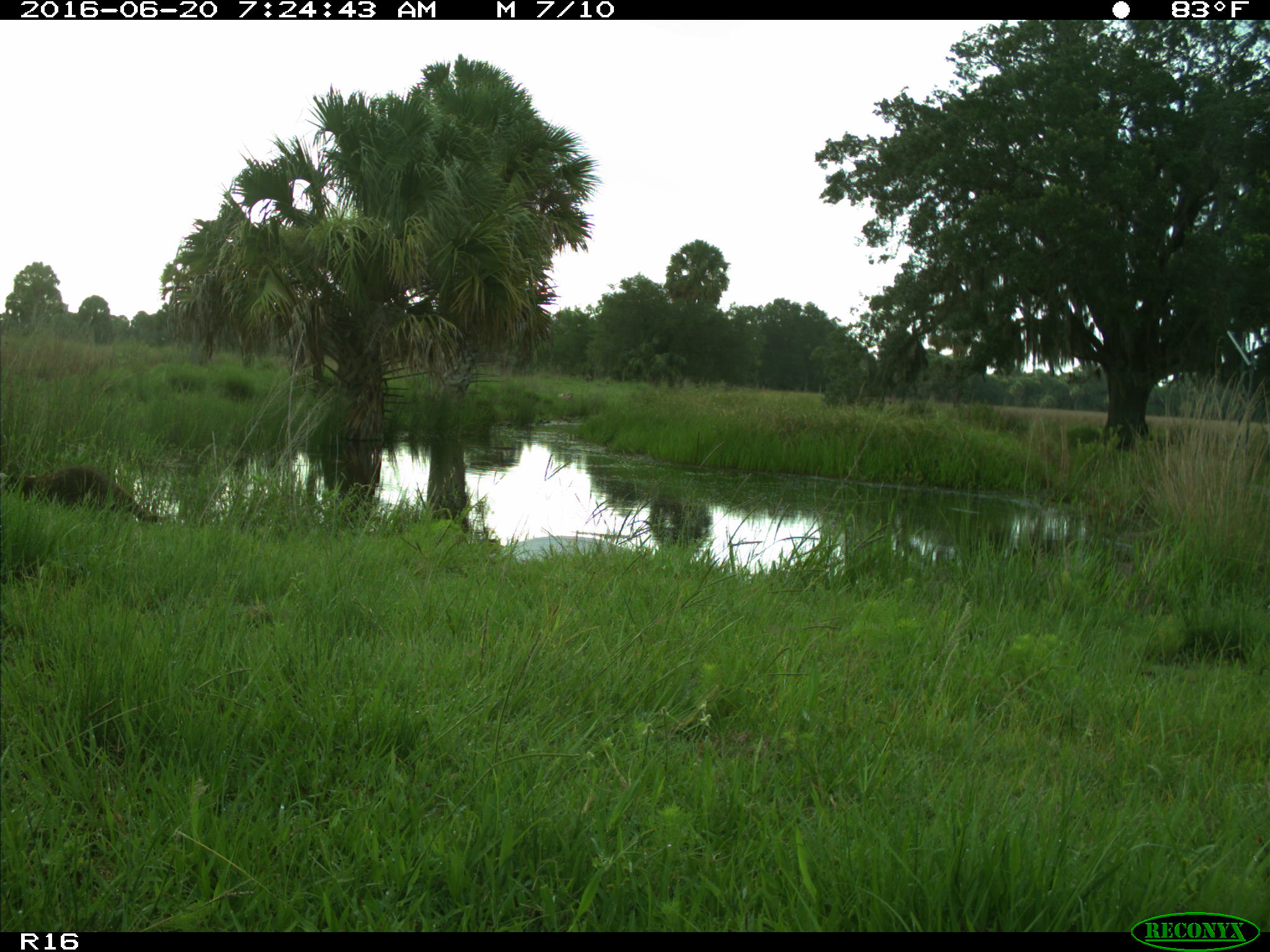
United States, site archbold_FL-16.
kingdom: Animalia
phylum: Chordata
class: Mammalia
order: Carnivora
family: Procyonidae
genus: Procyon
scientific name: Procyon lotor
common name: common raccoon